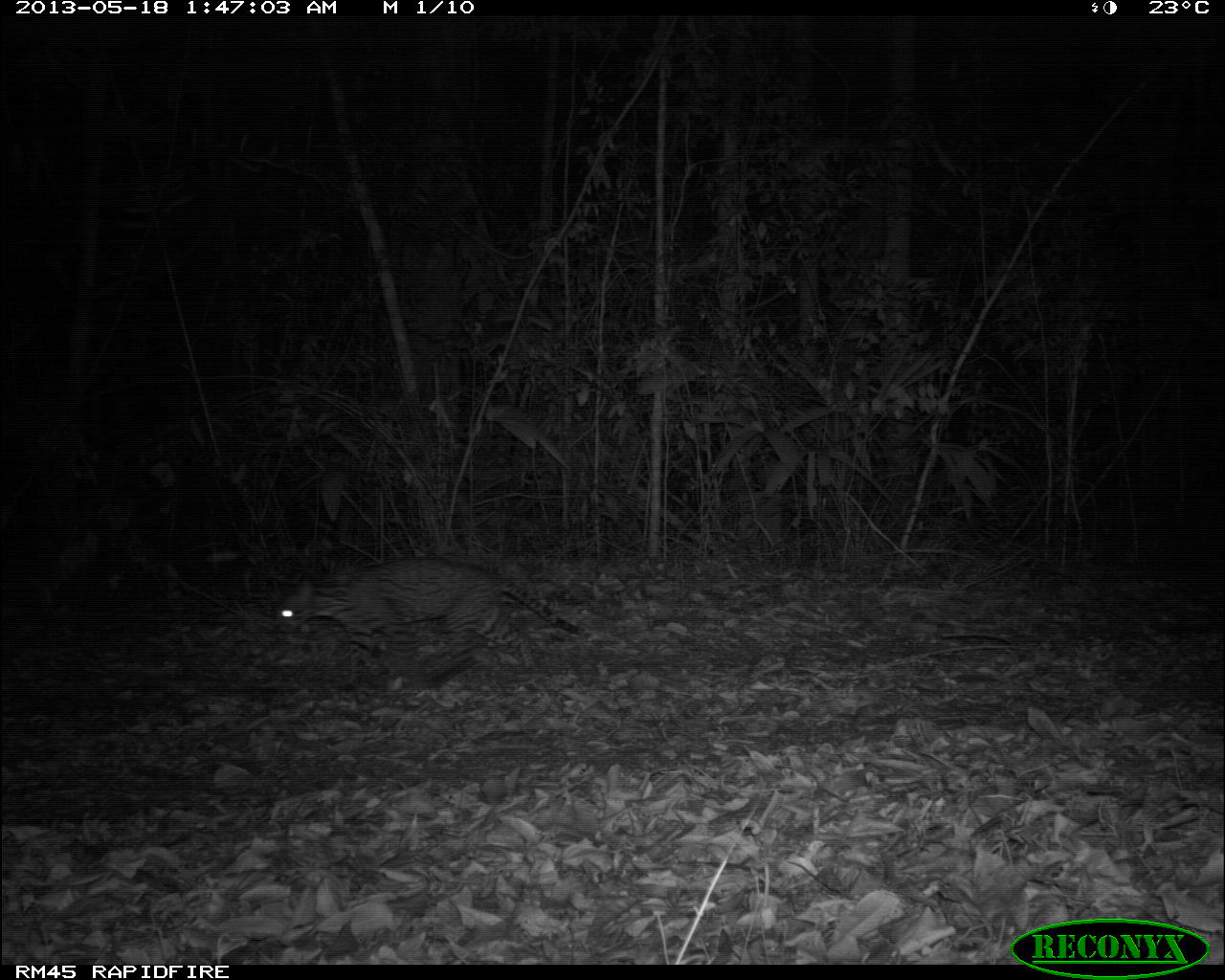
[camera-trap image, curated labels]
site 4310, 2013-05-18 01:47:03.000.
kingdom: Animalia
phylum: Chordata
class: Mammalia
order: Carnivora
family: Felidae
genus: Leopardus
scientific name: Leopardus pardalis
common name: ocelot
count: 1